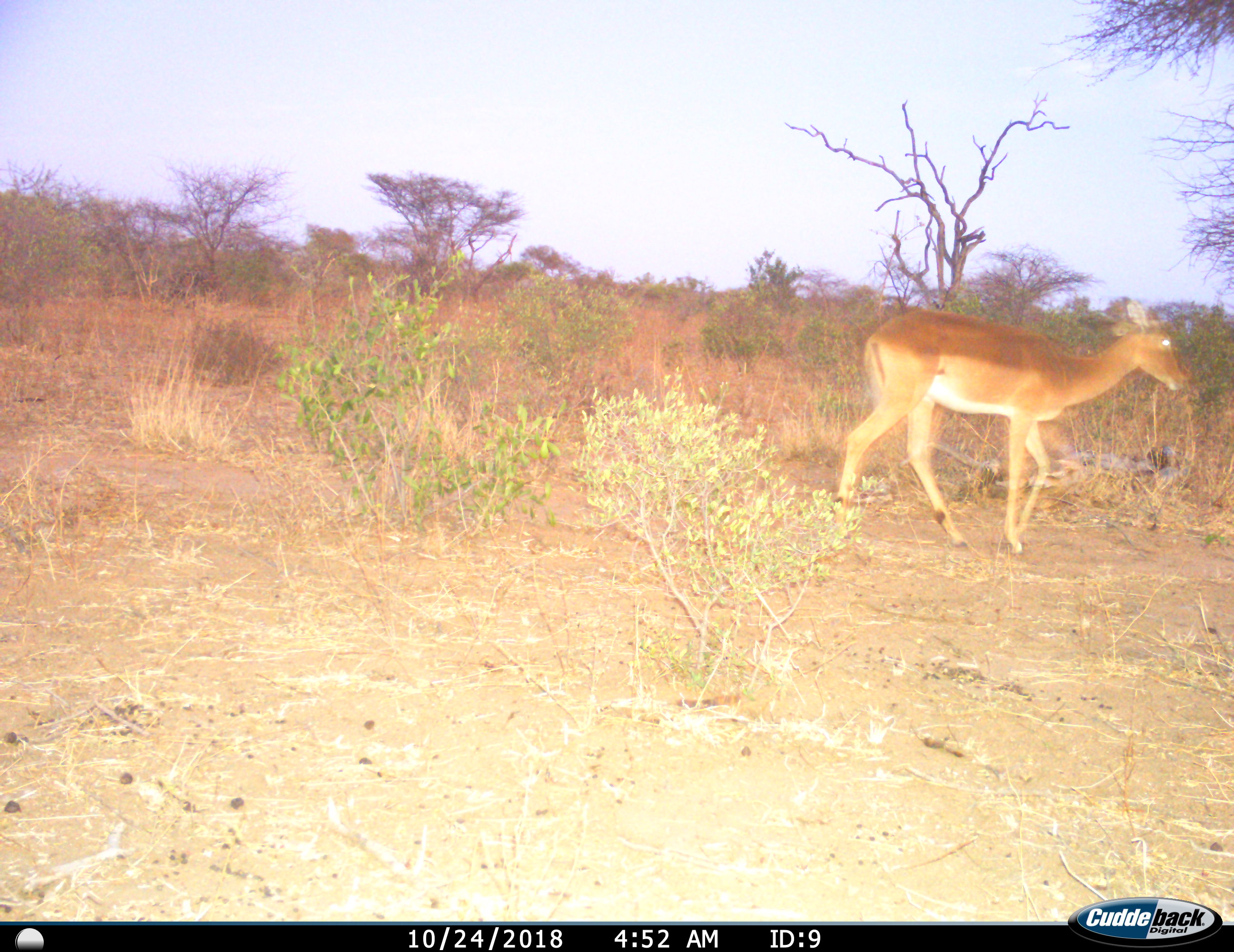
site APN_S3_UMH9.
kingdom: Animalia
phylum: Chordata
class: Mammalia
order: Artiodactyla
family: Bovidae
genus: Aepyceros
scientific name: Aepyceros melampus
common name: impala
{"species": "impala (Aepyceros melampus)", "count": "1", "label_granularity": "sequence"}